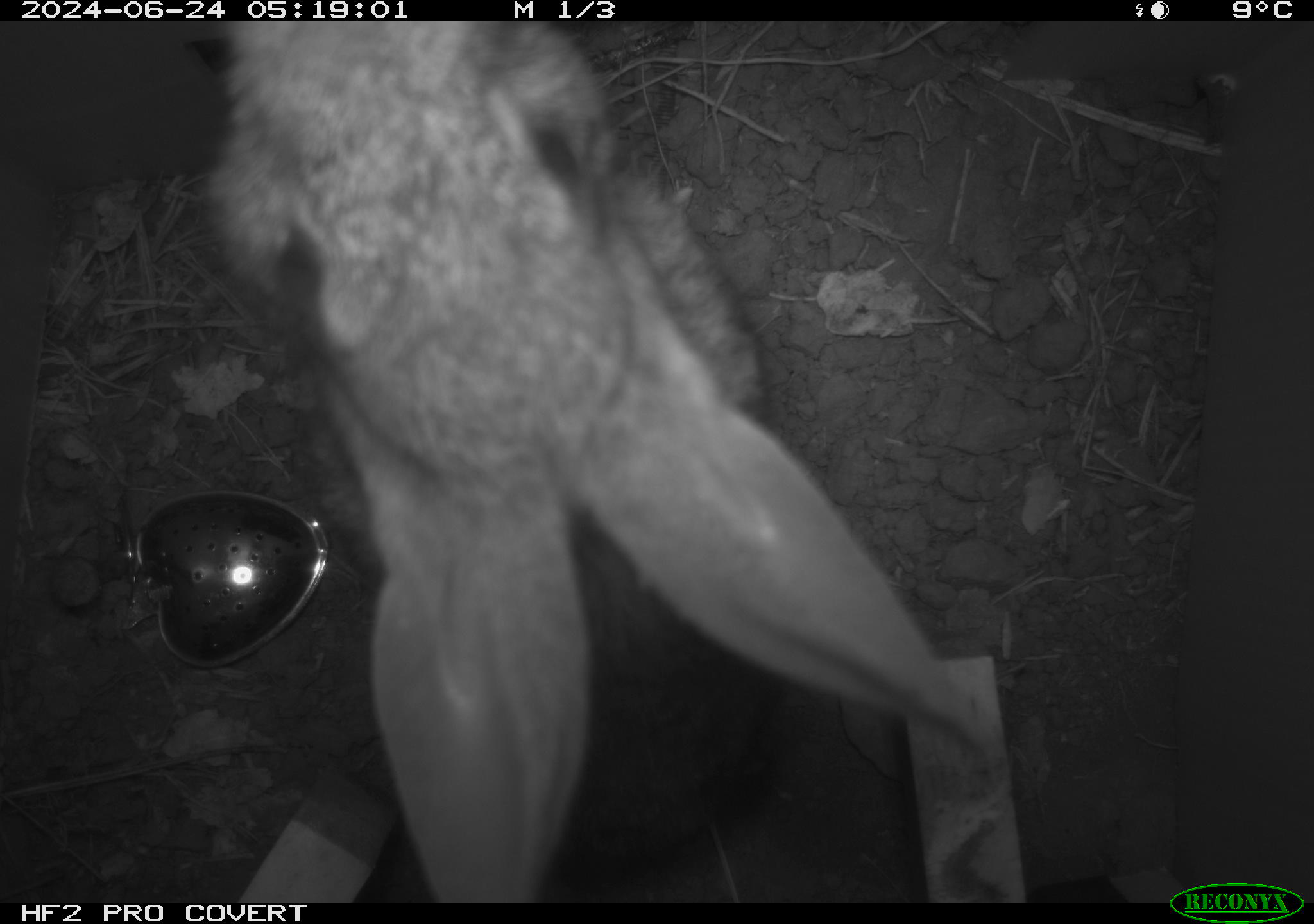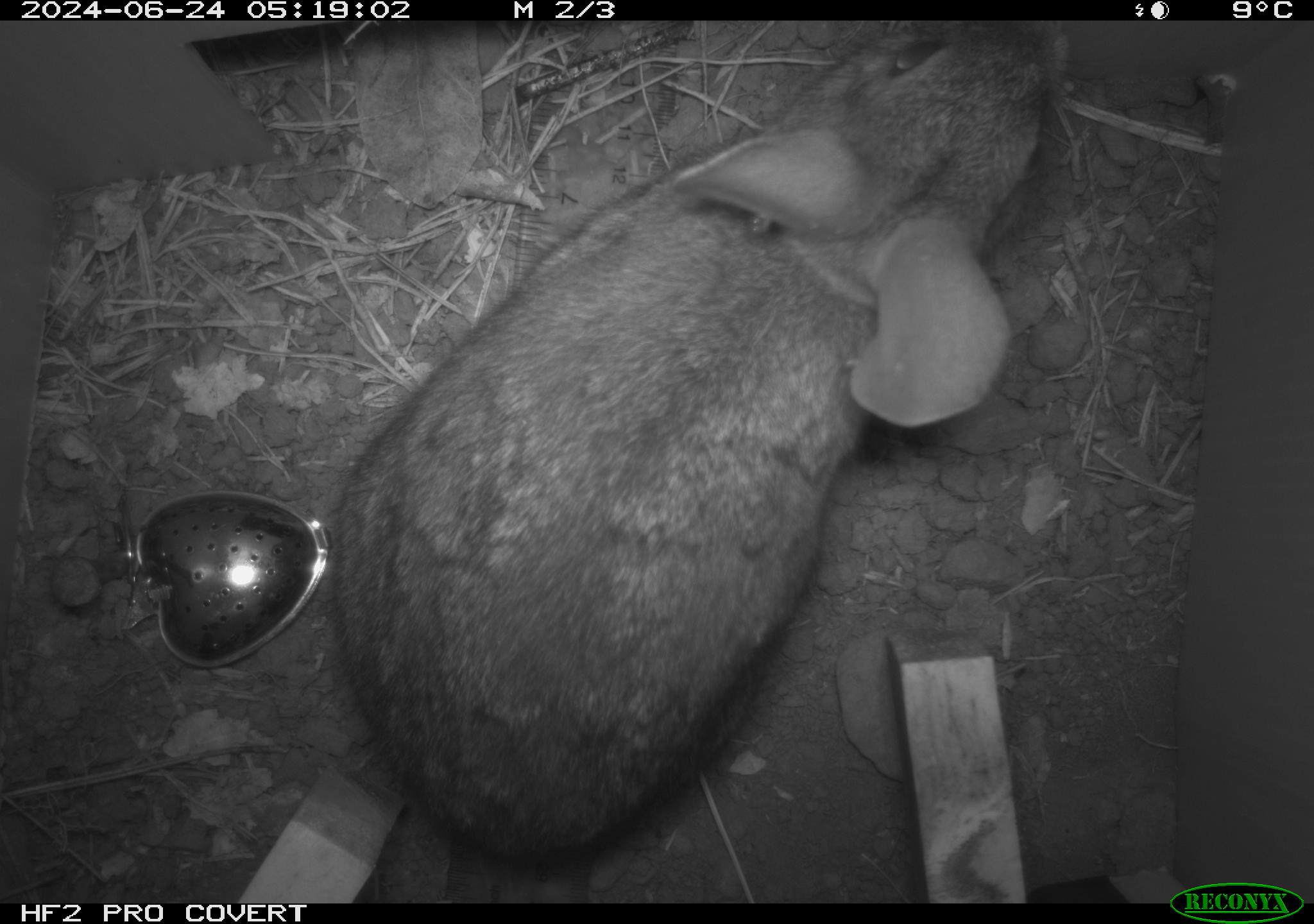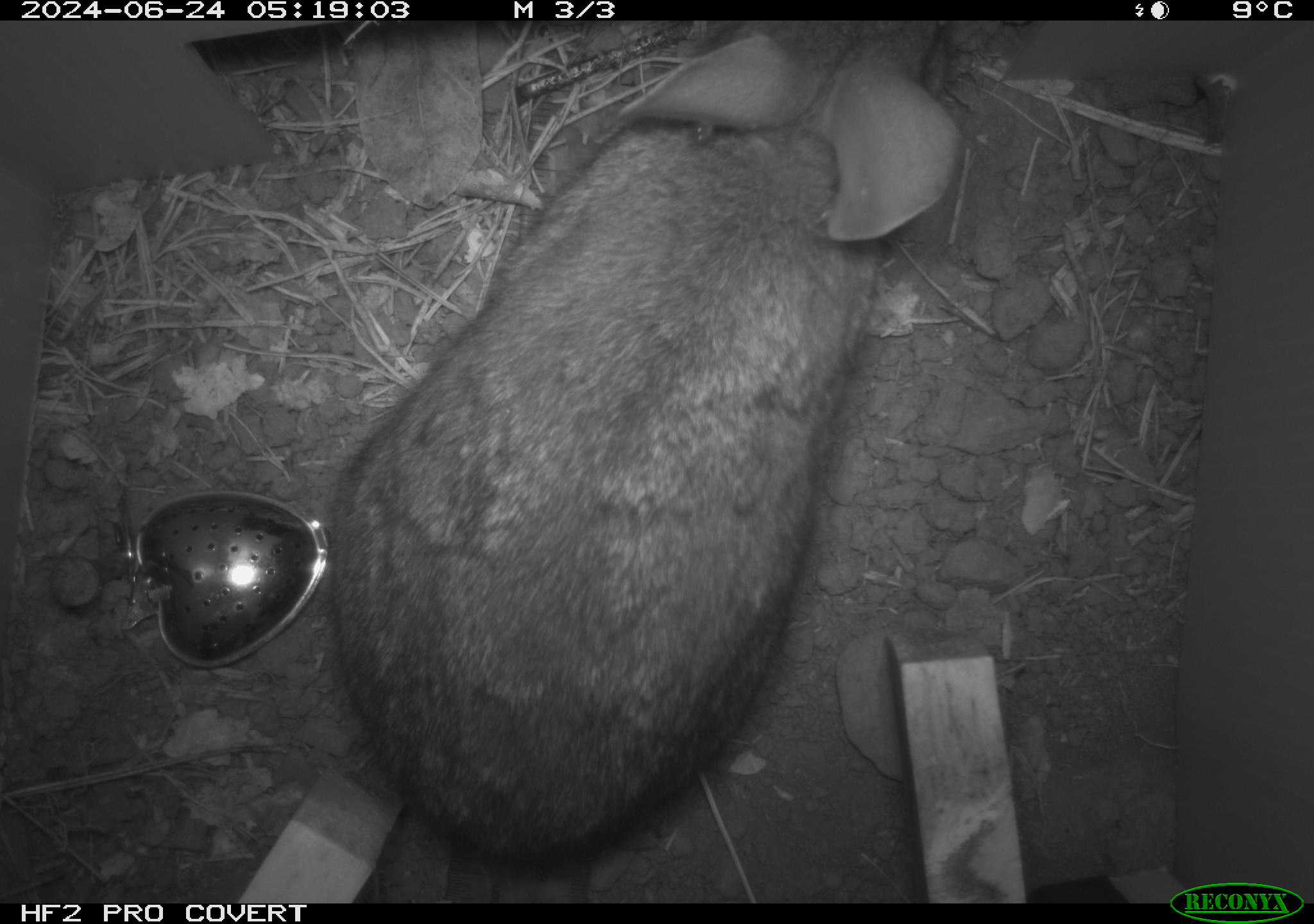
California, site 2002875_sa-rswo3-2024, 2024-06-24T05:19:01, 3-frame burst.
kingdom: Animalia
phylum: Chordata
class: Mammalia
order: Lagomorpha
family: Leporidae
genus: Sylvilagus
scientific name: Sylvilagus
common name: cottontail rabbits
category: sylvilagus species